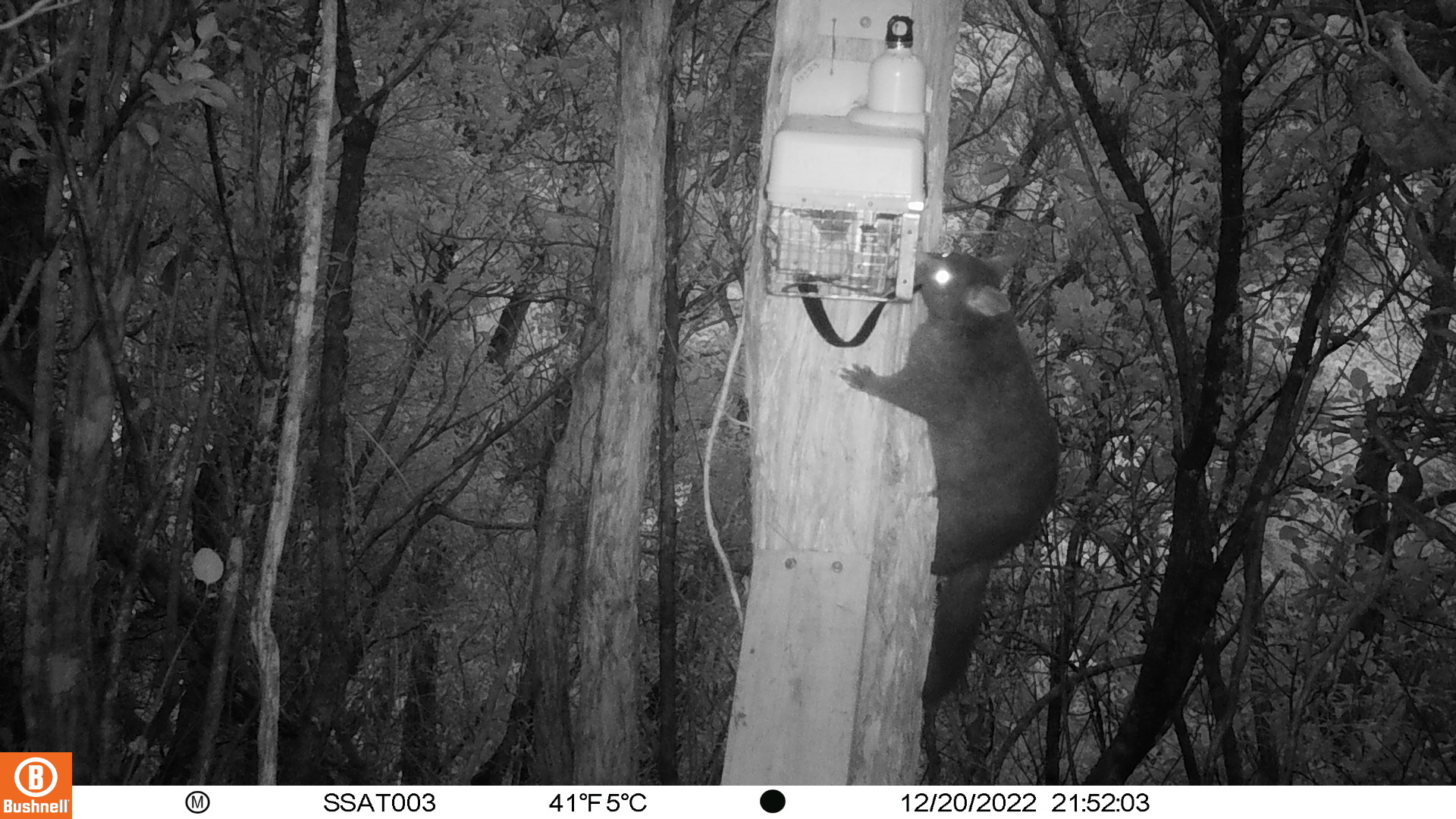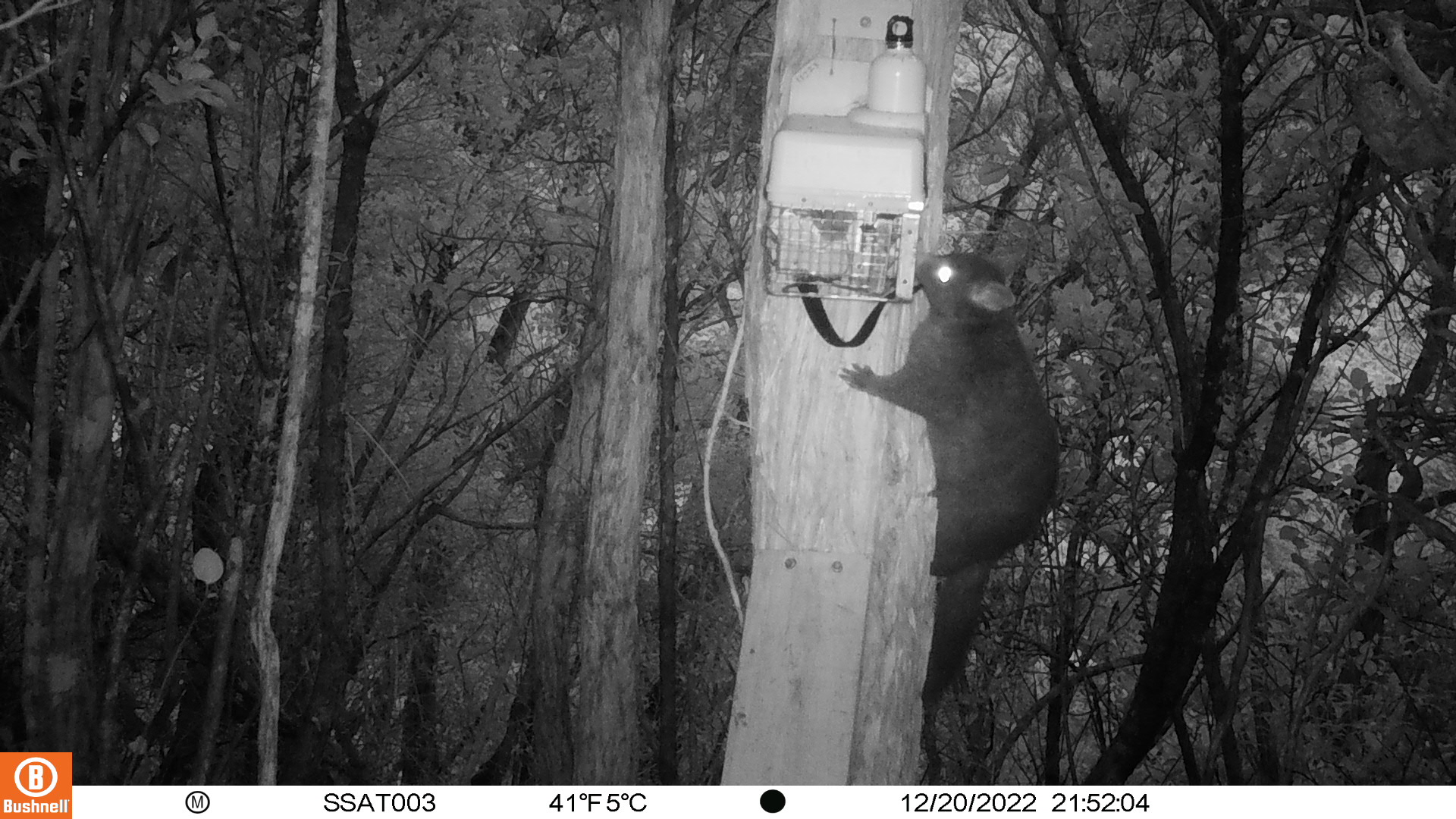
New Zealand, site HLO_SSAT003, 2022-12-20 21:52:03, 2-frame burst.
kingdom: Animalia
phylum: Chordata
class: Mammalia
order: Diprotodontia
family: Phalangeridae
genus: Trichosurus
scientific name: Trichosurus vulpecula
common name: common brushtail possum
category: possum